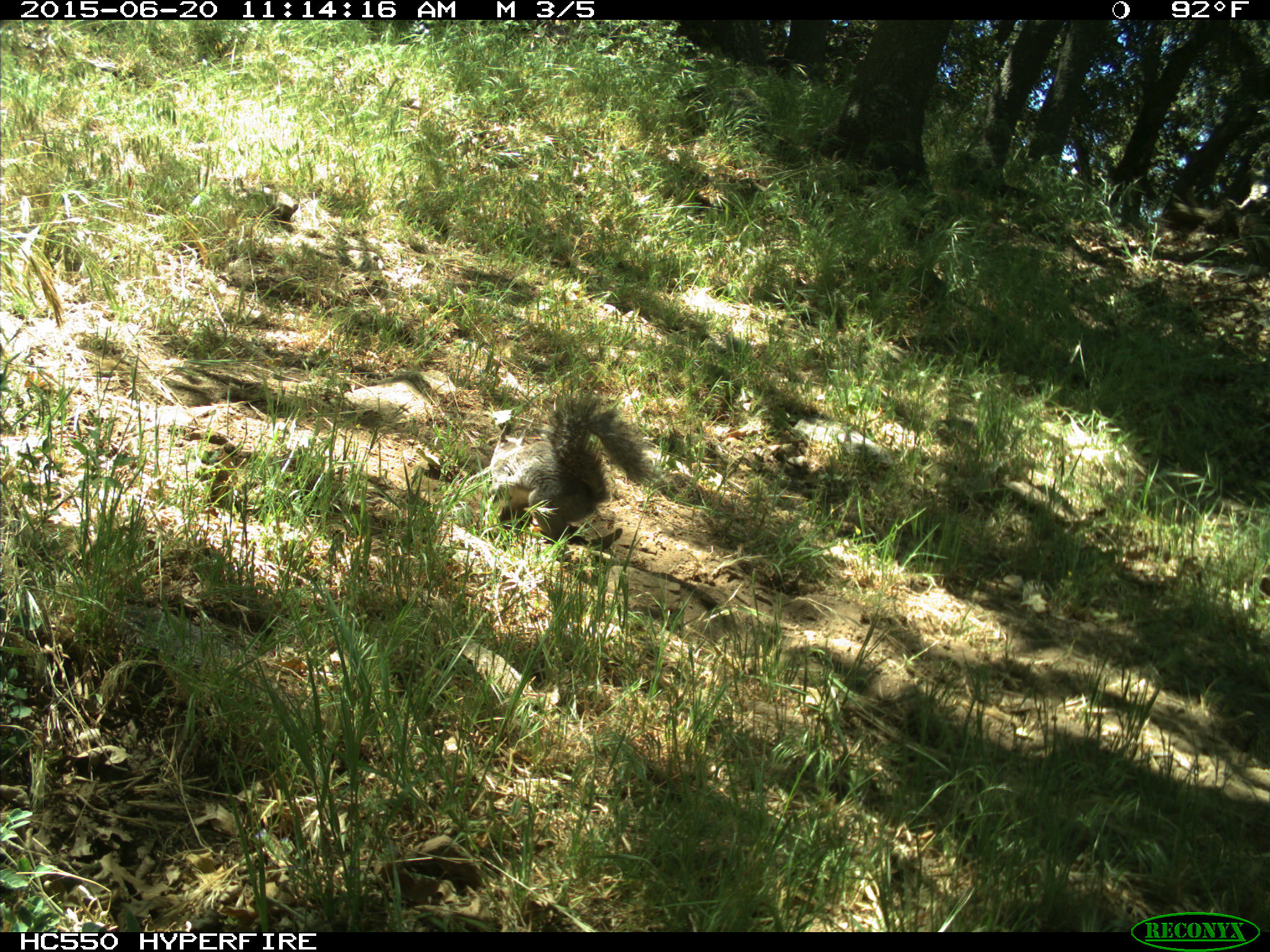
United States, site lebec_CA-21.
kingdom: Animalia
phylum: Chordata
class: Mammalia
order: Rodentia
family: Sciuridae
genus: Sciurus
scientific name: Sciurus carolinensis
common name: eastern gray squirrel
Sciurus carolinensis (eastern gray squirrel).